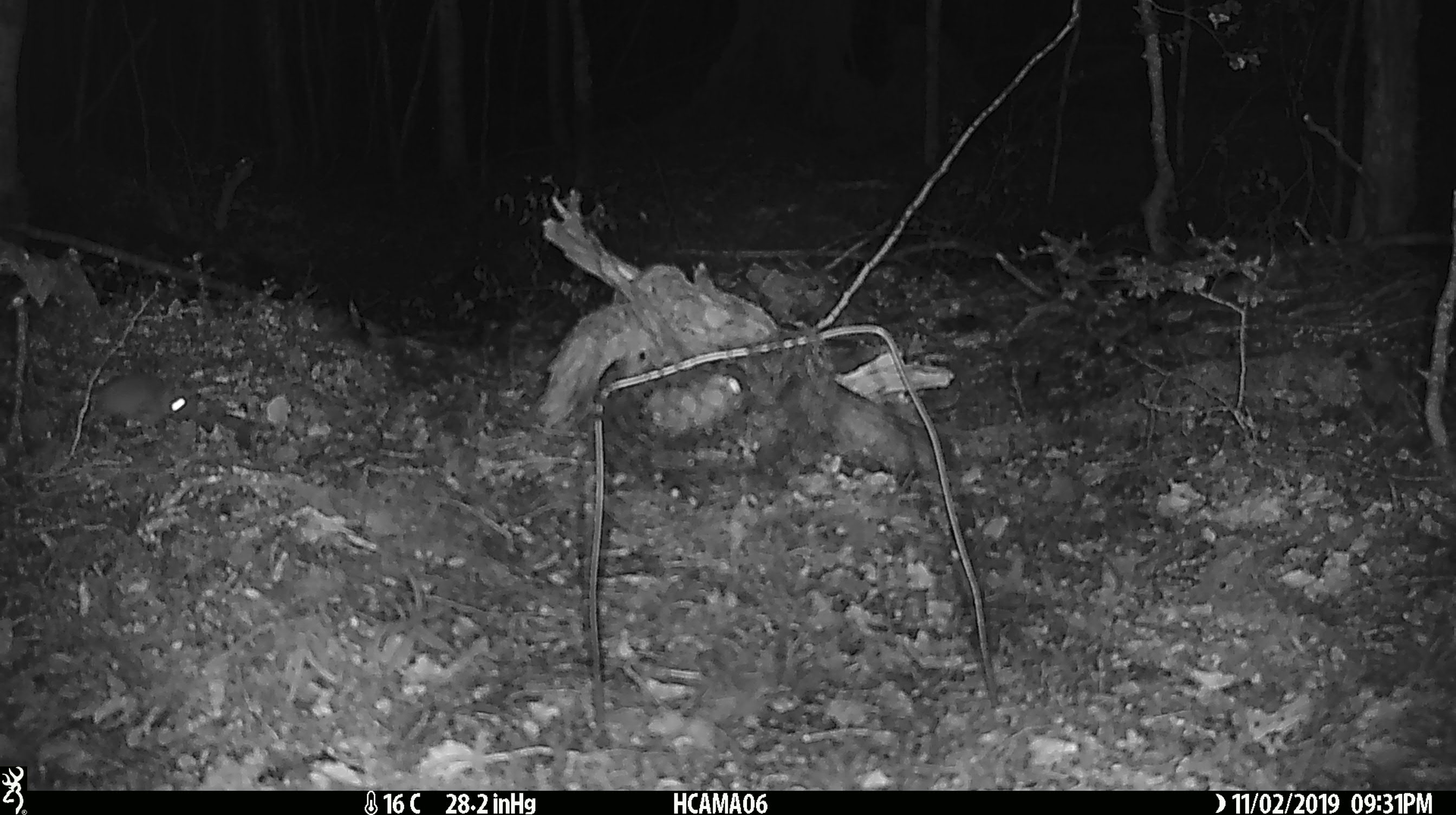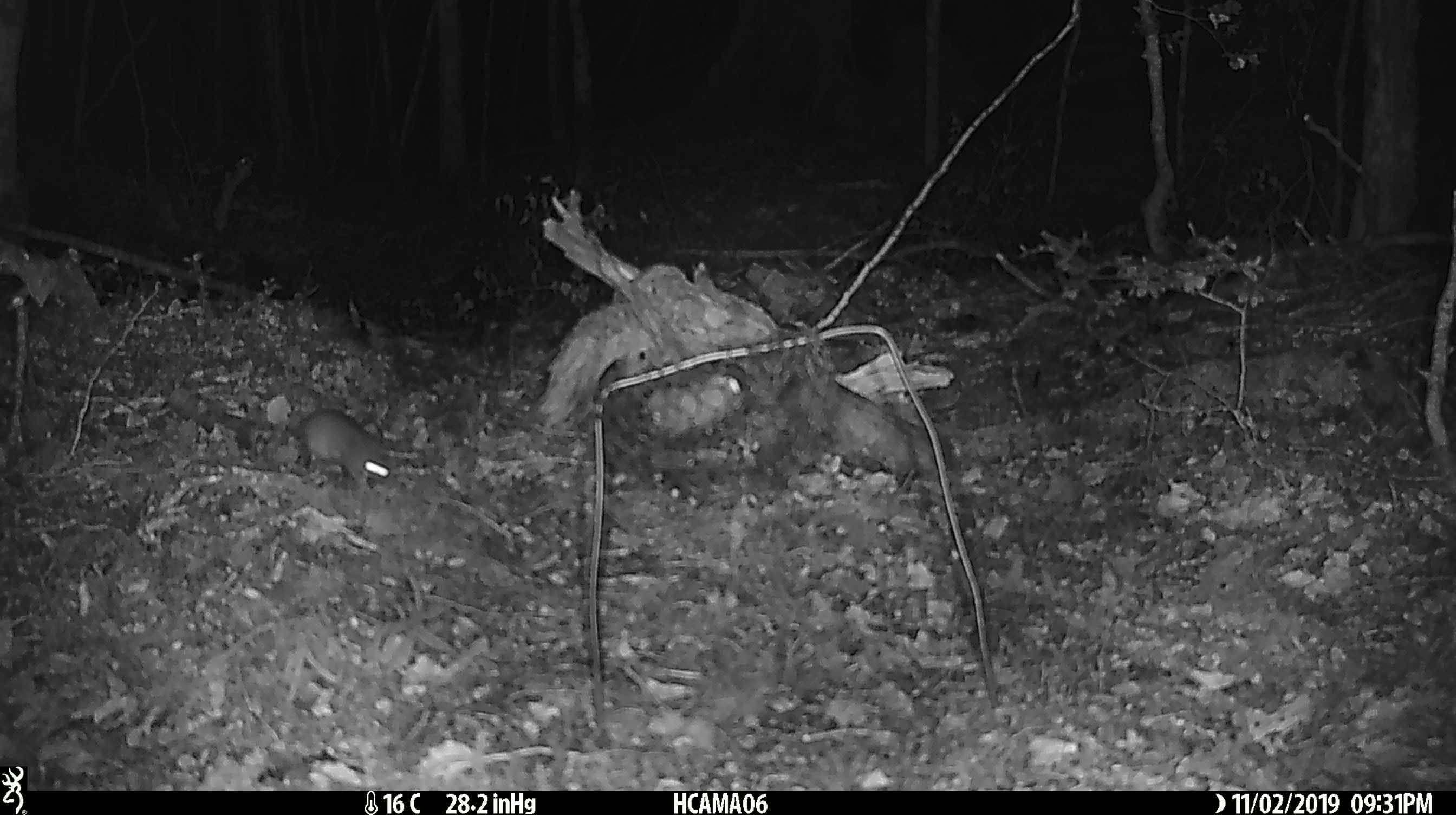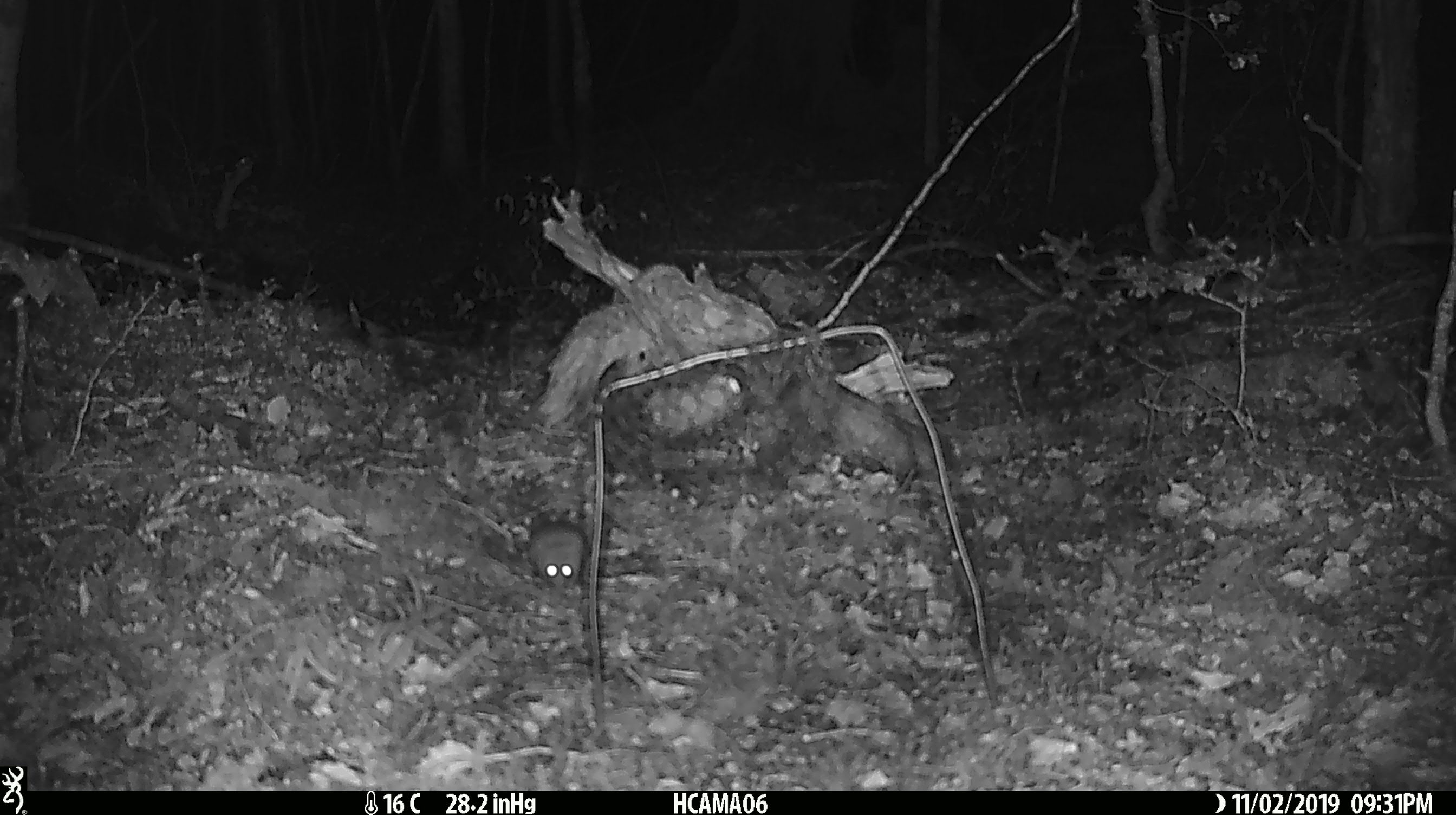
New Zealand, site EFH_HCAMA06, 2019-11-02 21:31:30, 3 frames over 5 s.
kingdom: Animalia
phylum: Chordata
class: Mammalia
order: Rodentia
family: Muridae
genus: Mus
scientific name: Mus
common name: mouse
Mouse (Mus).